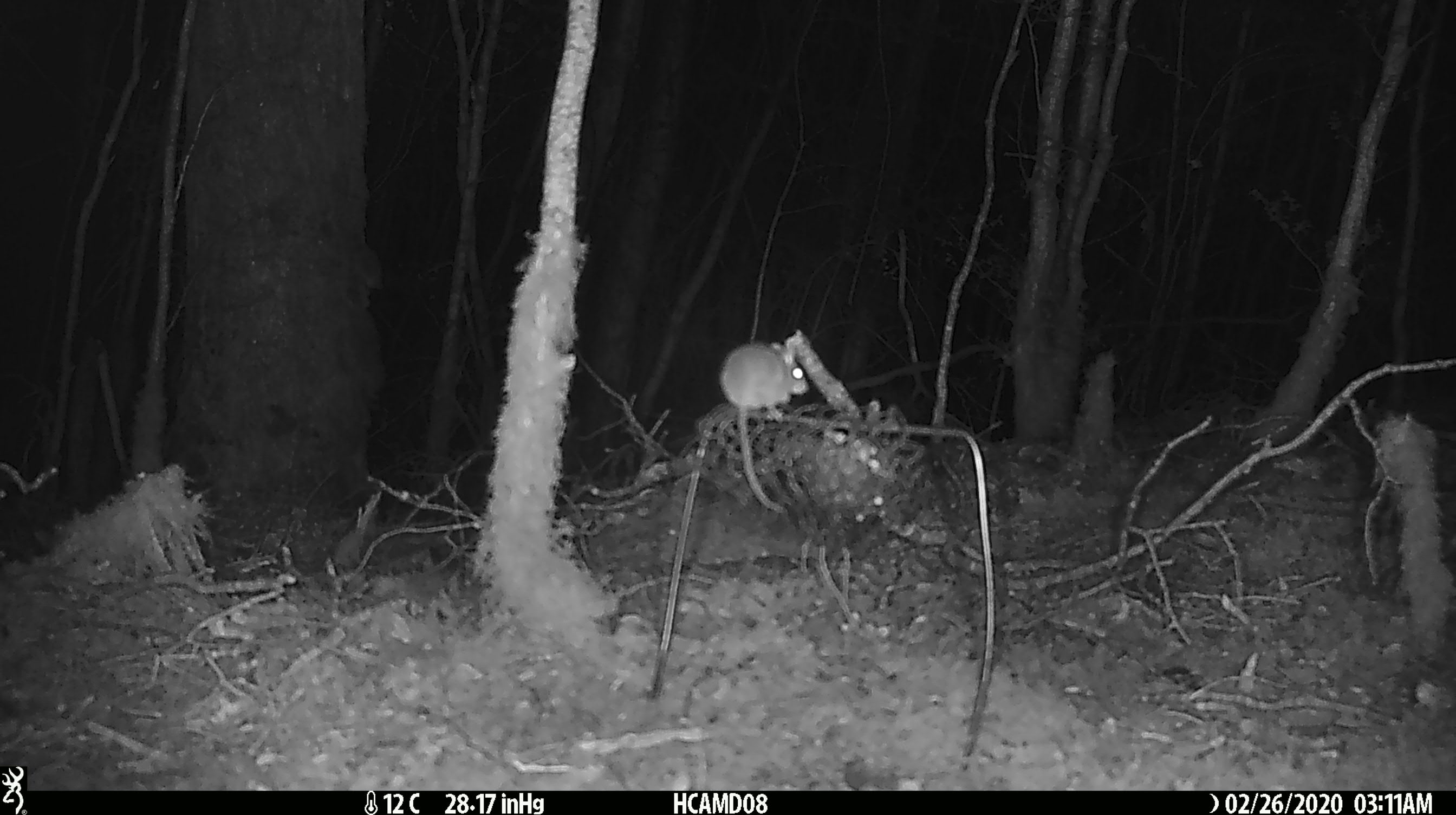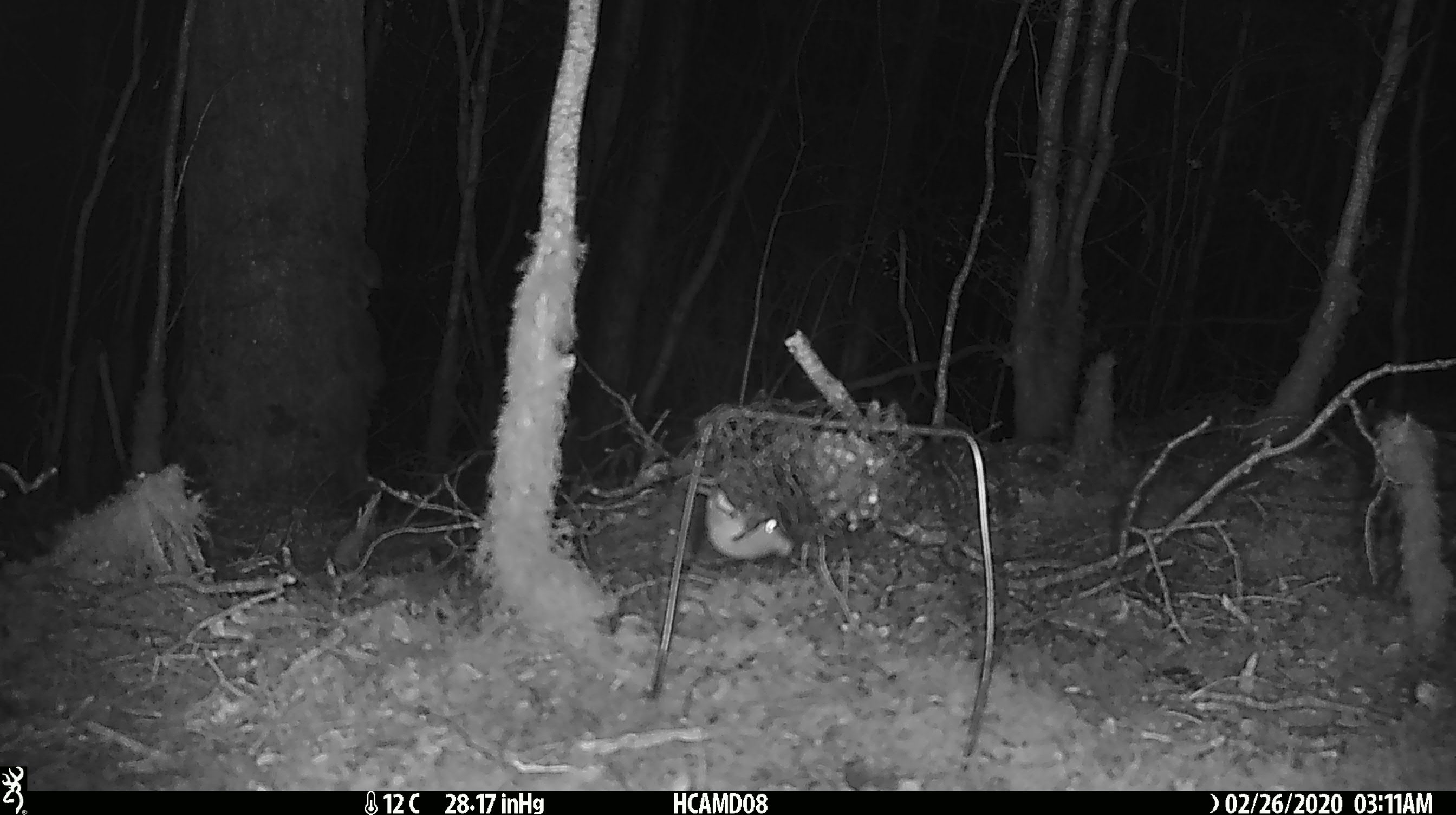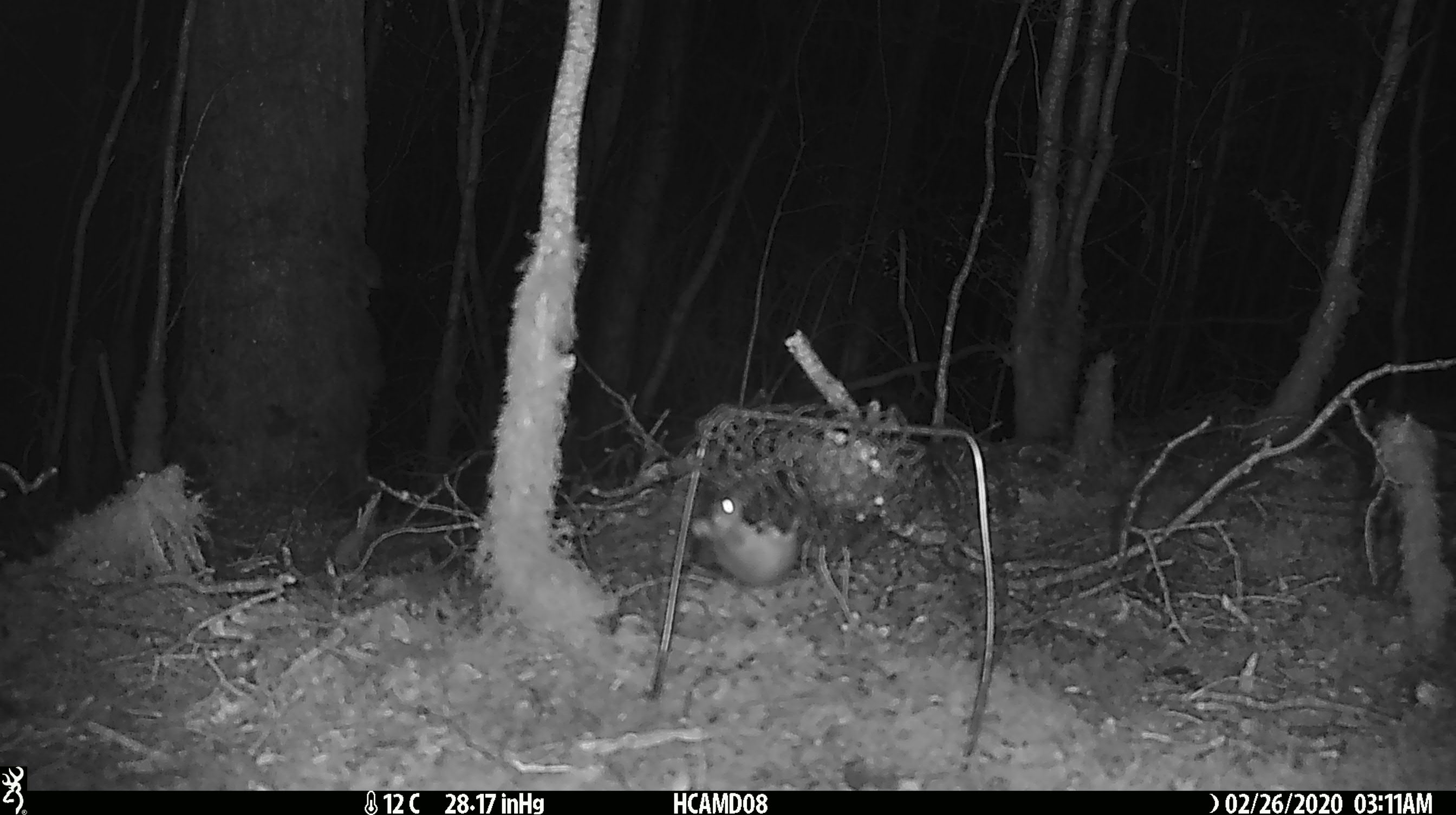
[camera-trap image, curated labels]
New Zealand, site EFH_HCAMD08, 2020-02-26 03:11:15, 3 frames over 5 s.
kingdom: Animalia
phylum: Chordata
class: Mammalia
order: Rodentia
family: Muridae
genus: Mus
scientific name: Mus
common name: mouse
Mouse (Mus).